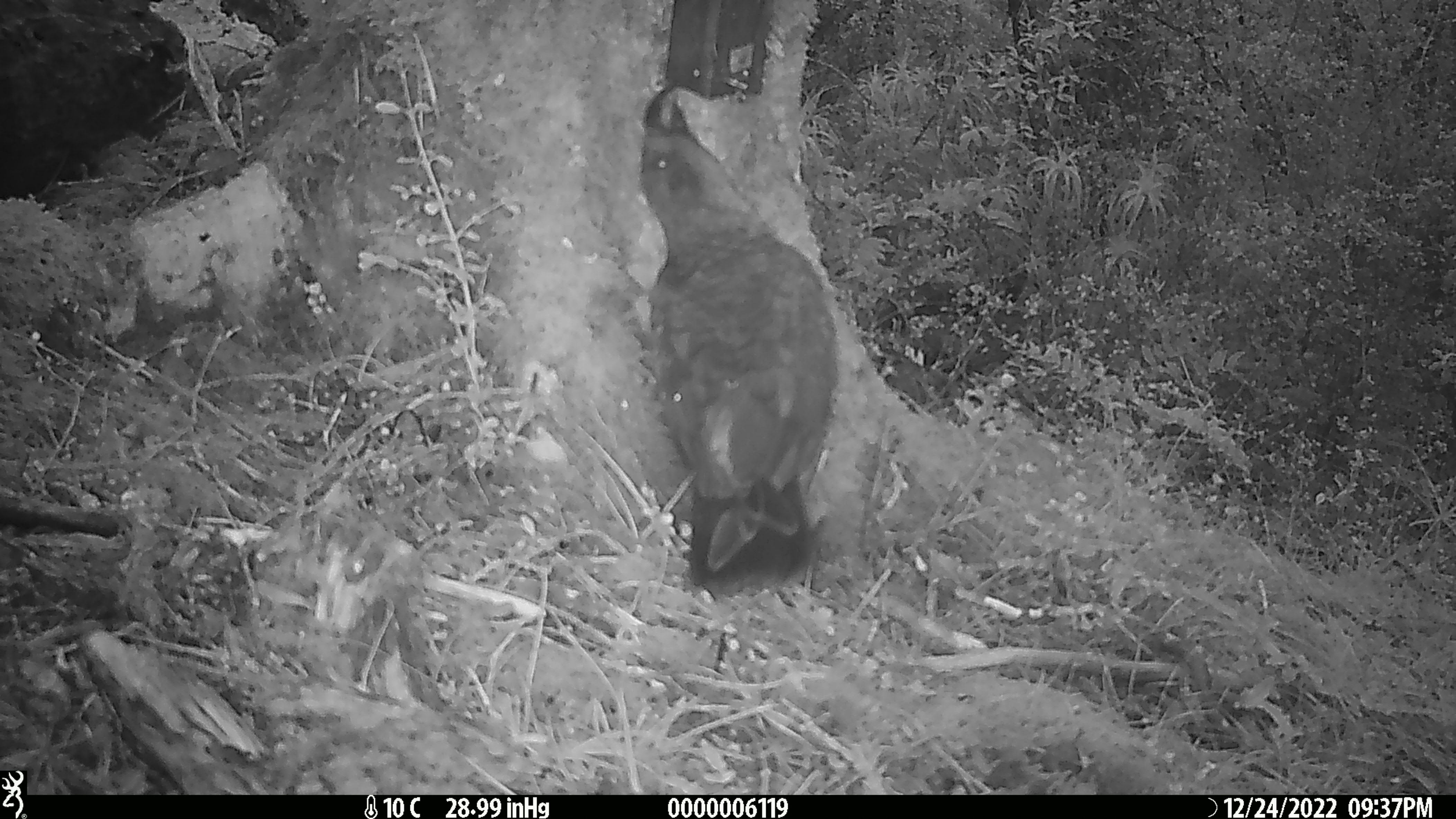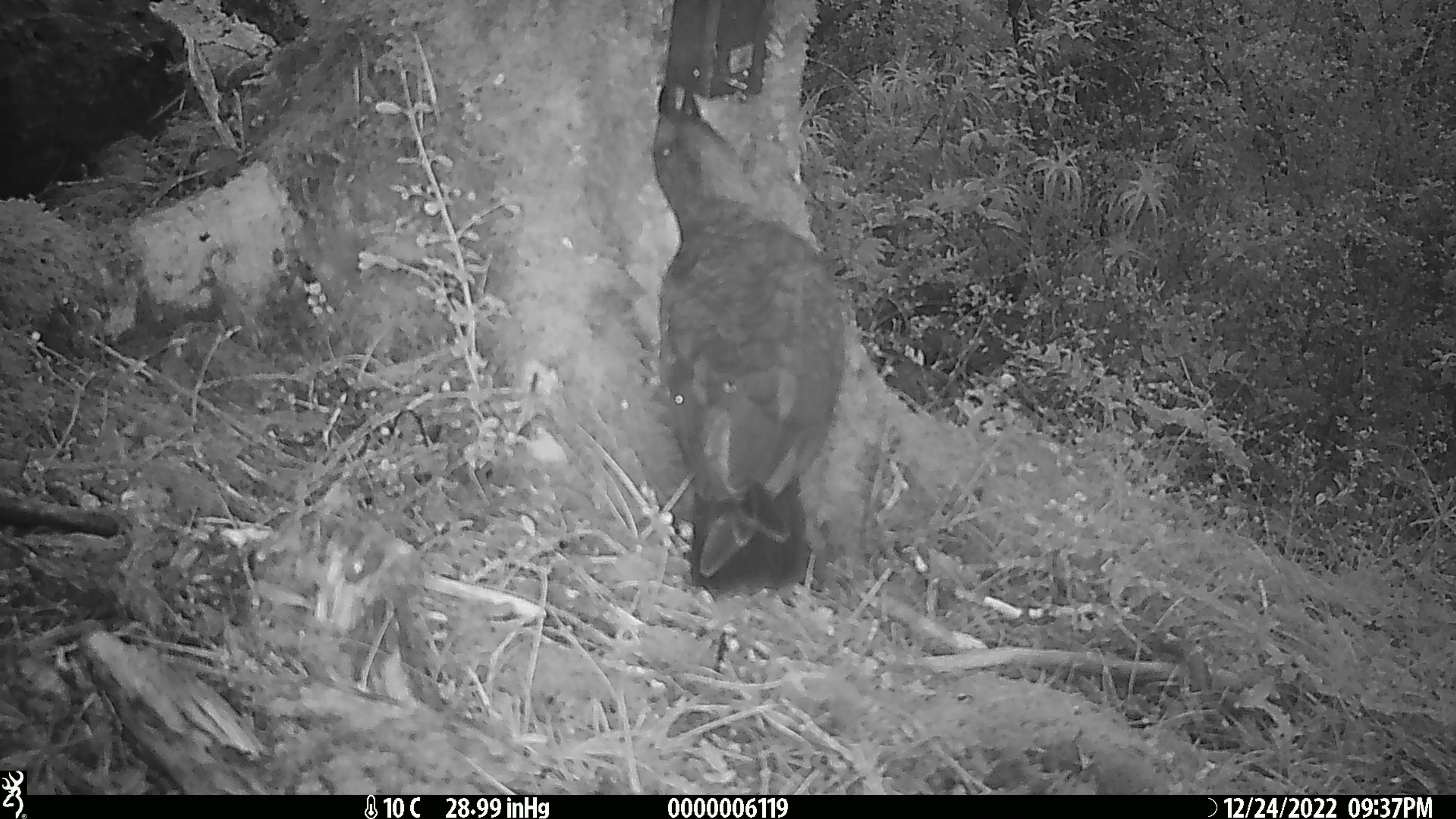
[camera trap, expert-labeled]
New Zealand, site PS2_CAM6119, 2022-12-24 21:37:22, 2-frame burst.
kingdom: Animalia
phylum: Chordata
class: Aves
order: Psittaciformes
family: Strigopidae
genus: Nestor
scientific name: Nestor notabilis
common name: kea